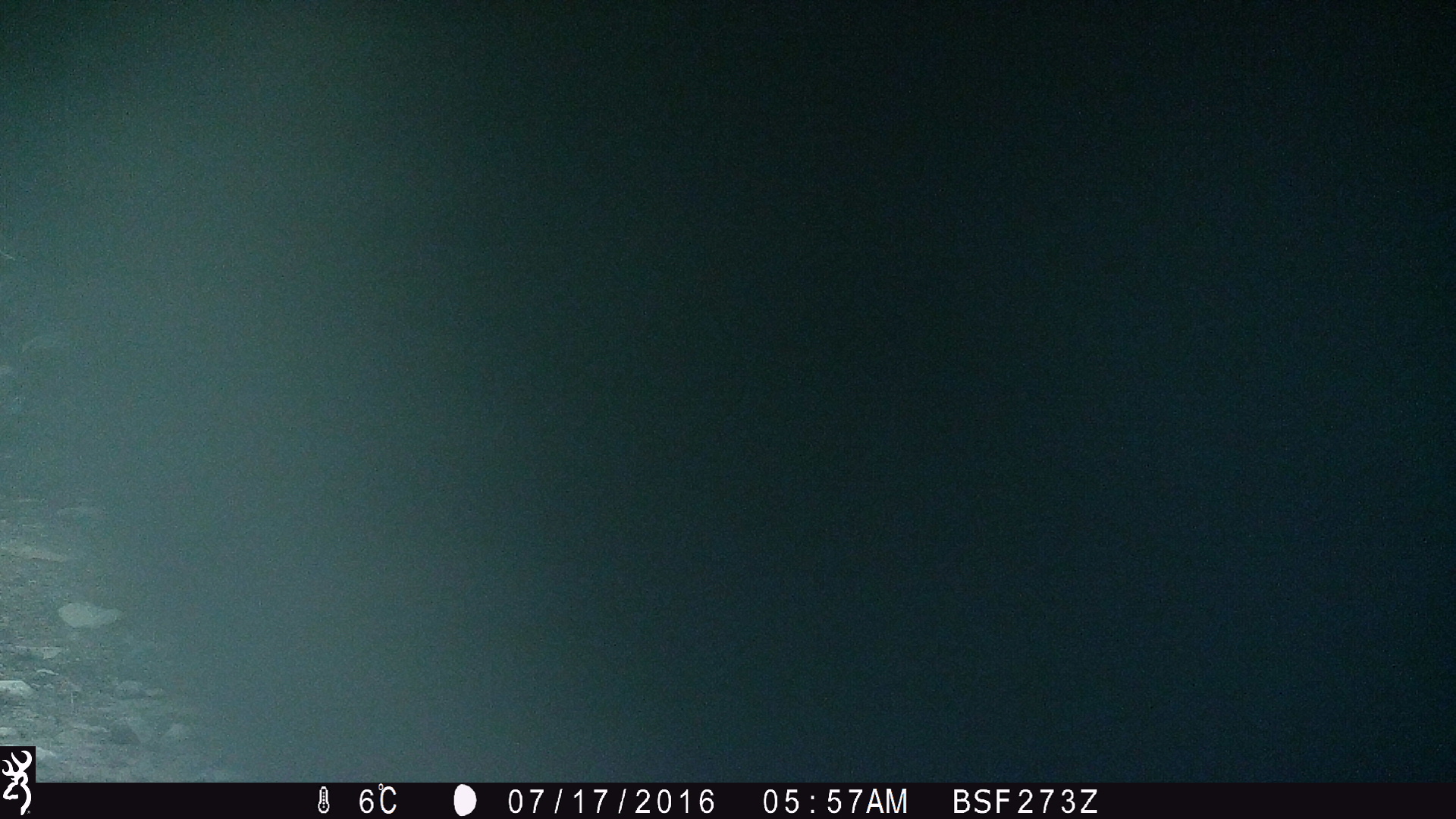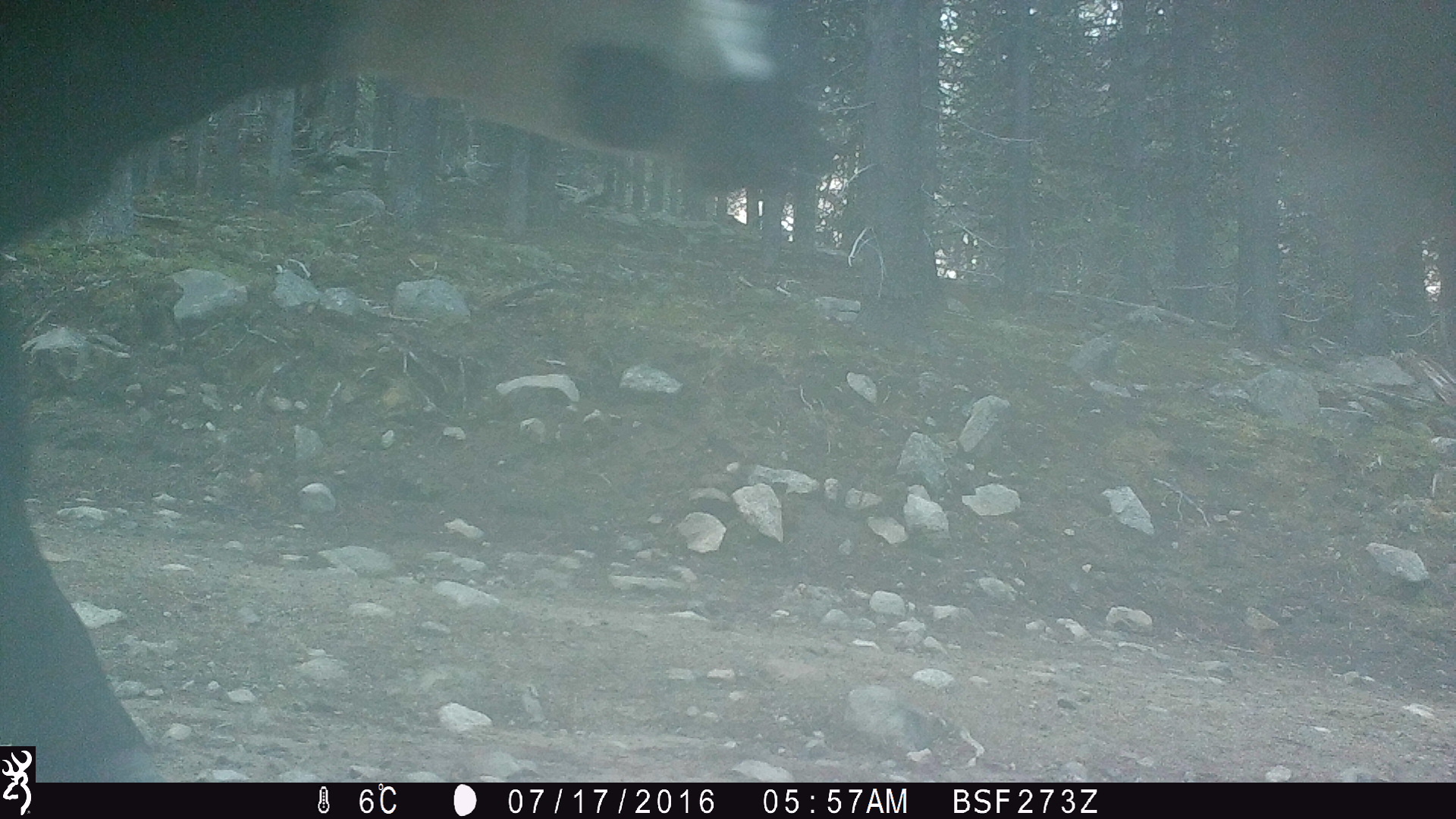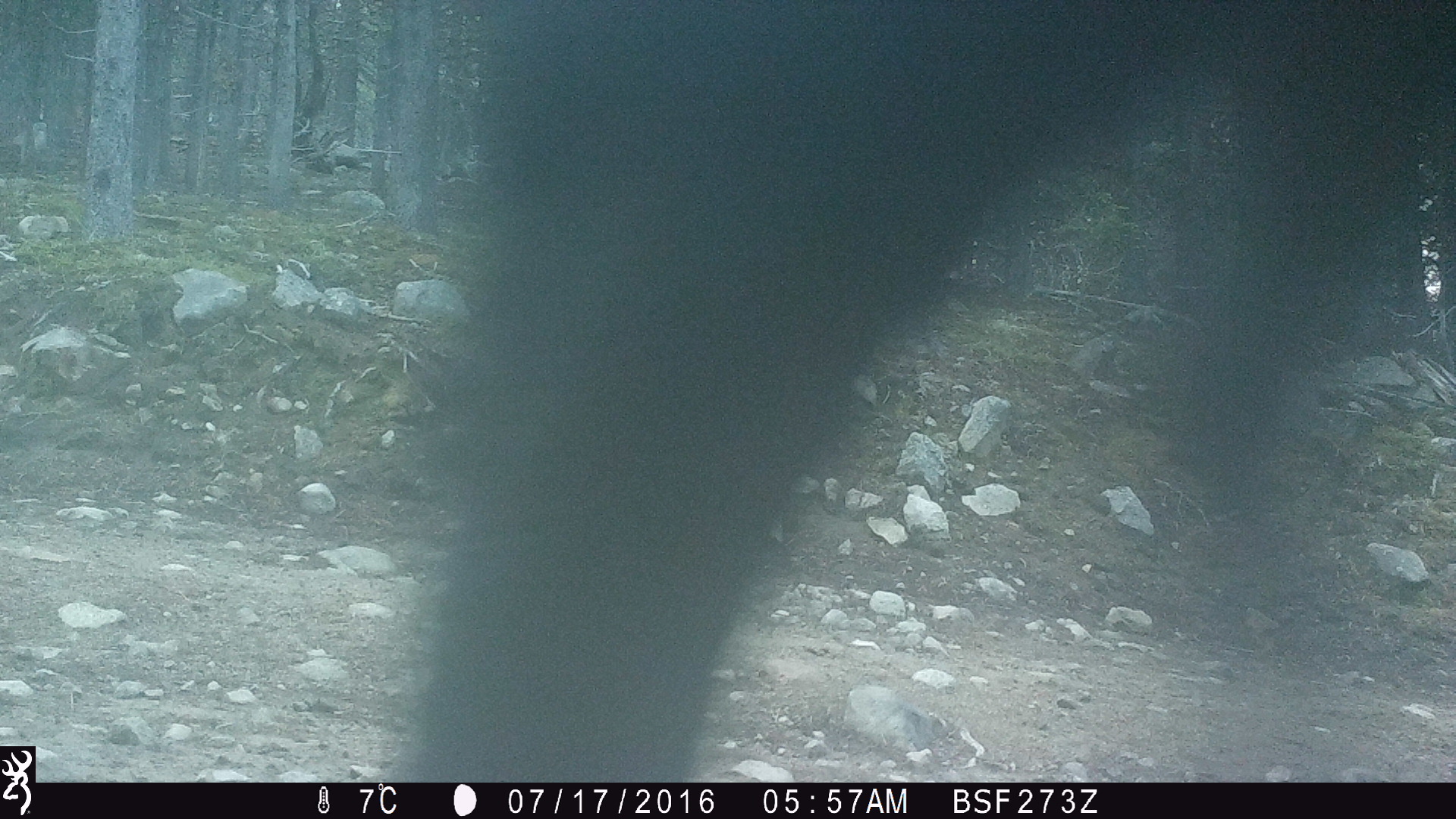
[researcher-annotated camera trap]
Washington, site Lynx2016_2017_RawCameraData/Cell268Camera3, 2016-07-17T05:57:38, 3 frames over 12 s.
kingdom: Animalia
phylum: Chordata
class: Mammalia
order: Artiodactyla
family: Bovidae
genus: Bos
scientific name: Bos taurus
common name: domestic cattle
Domestic cattle (Bos taurus). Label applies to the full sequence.